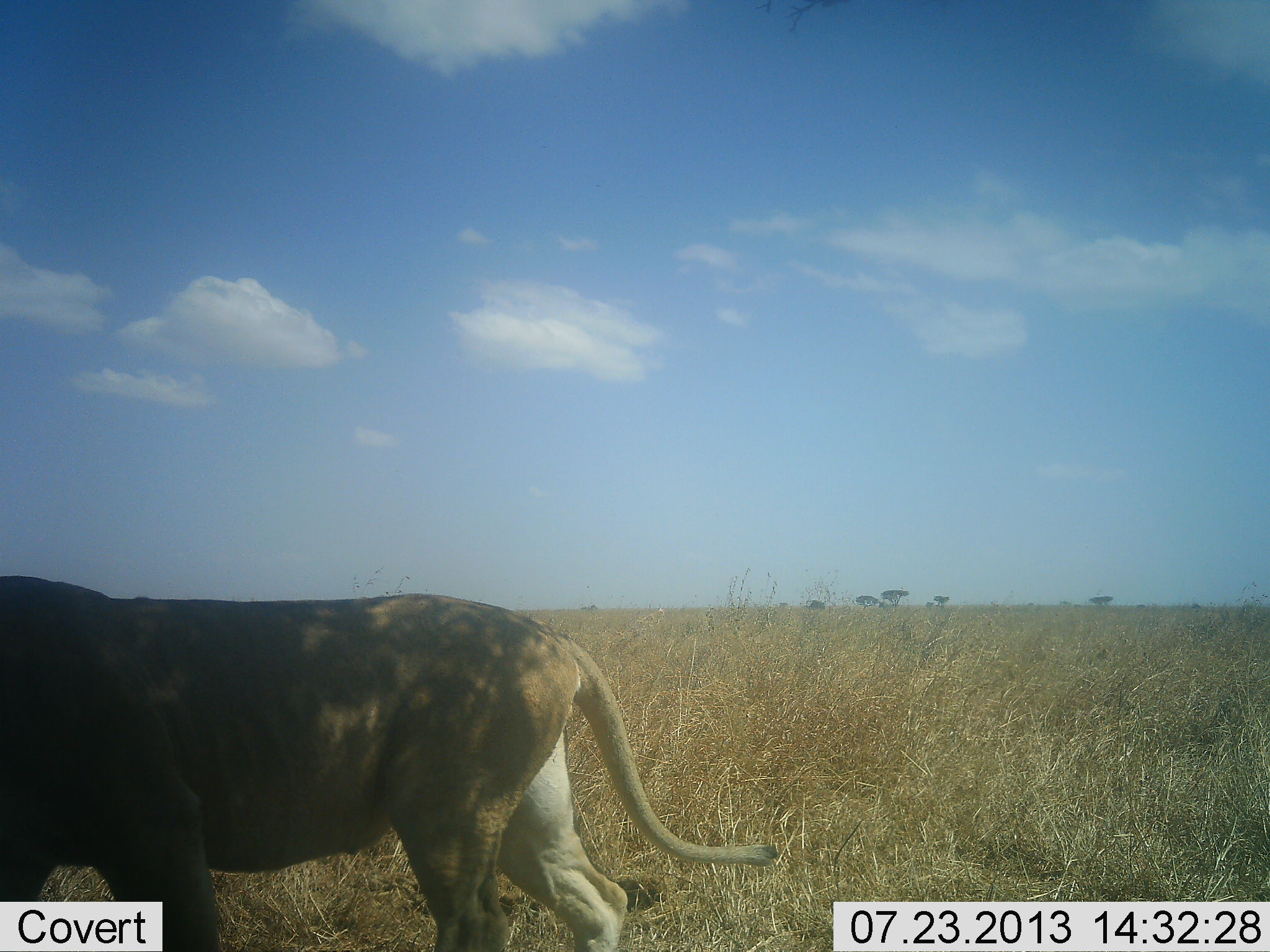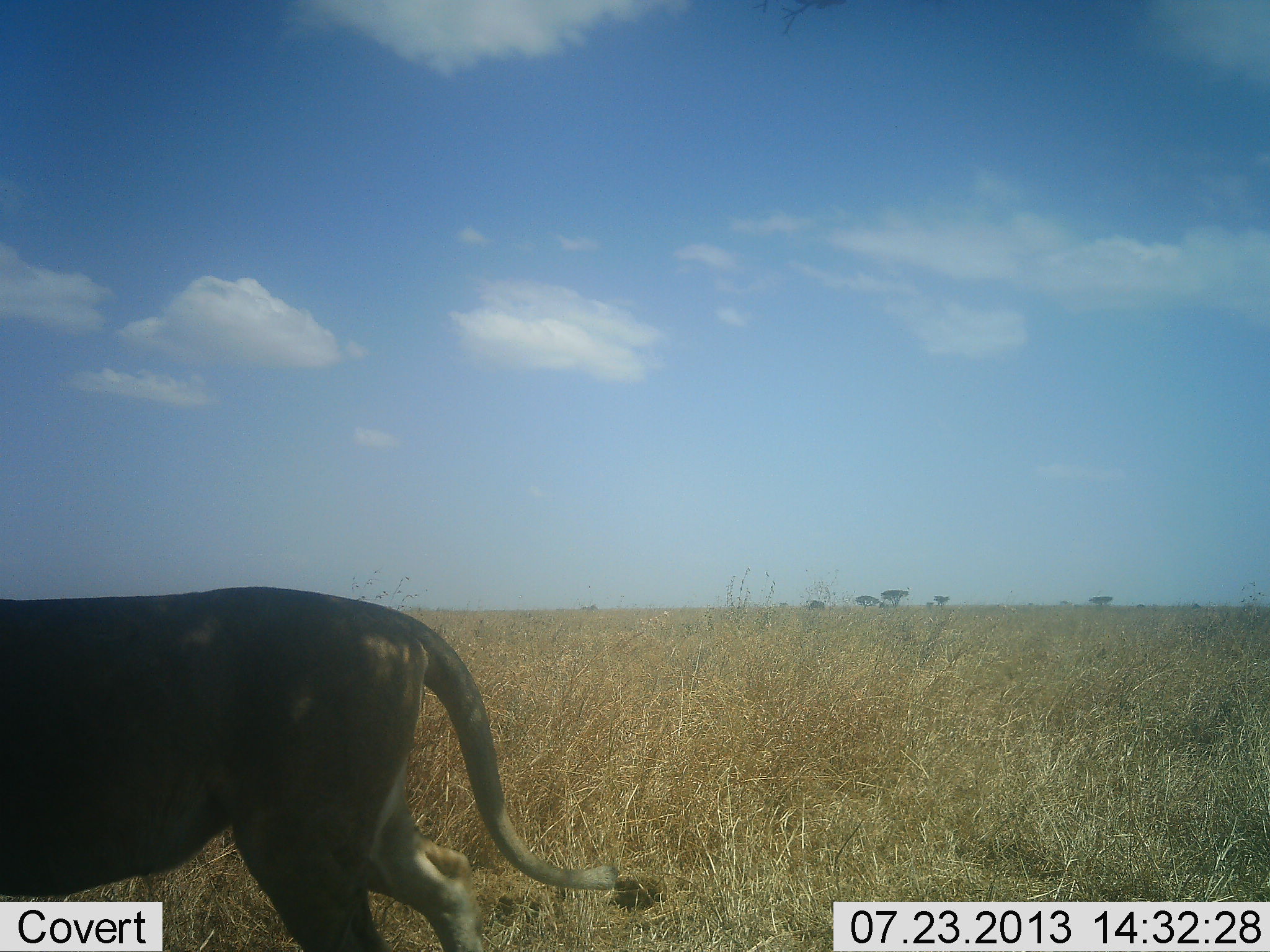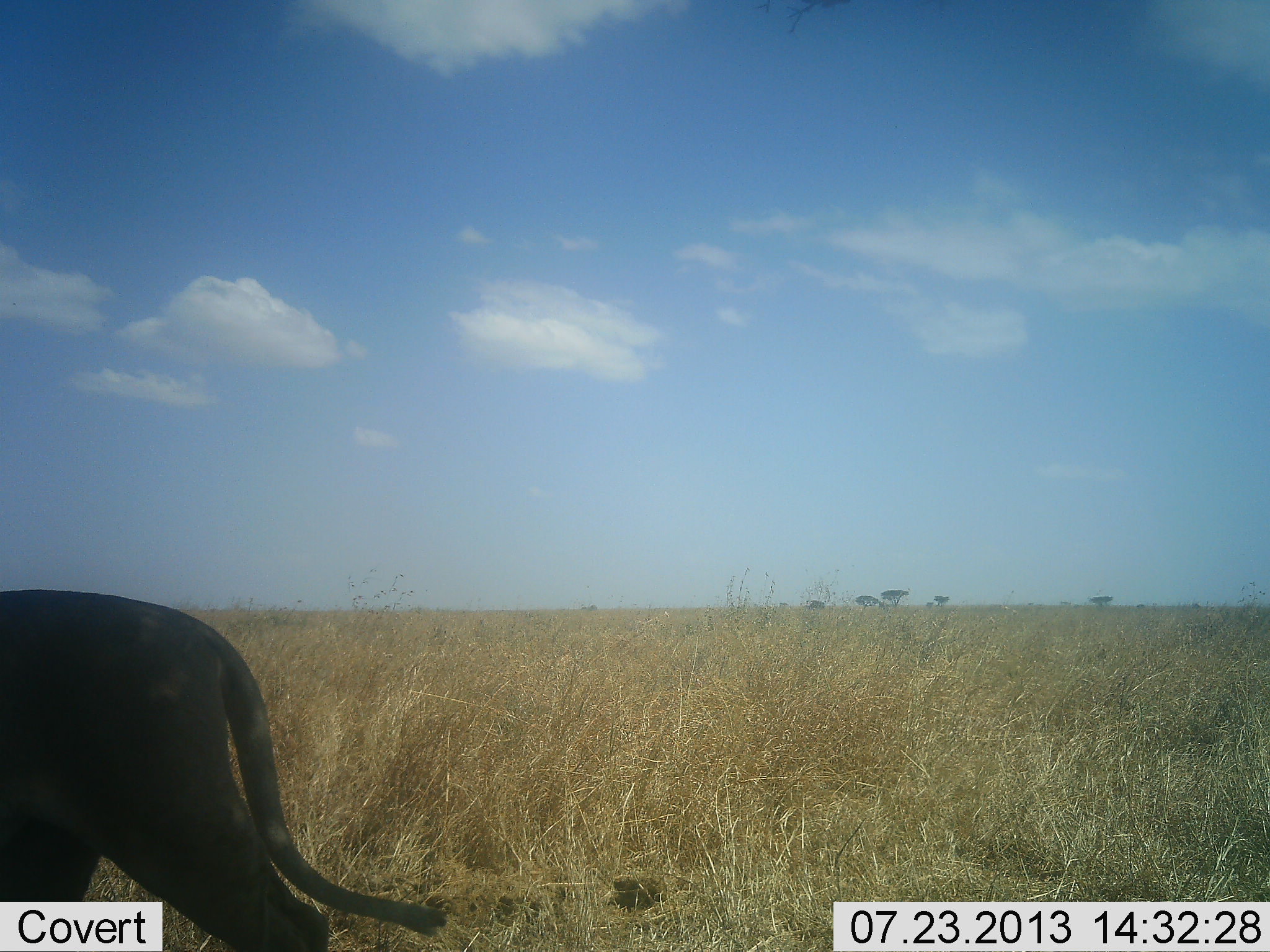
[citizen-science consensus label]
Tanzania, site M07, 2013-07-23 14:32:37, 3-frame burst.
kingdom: Animalia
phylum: Chordata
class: Mammalia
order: Carnivora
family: Felidae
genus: Panthera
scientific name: Panthera leo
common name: lion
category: lionfemale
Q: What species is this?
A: Lionfemale (lion) (Panthera leo).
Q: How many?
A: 1.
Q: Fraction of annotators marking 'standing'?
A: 15%.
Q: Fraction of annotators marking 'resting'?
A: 0%.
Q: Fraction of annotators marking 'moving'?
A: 92%.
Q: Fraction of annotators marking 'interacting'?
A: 0%.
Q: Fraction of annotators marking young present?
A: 0%.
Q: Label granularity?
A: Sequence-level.